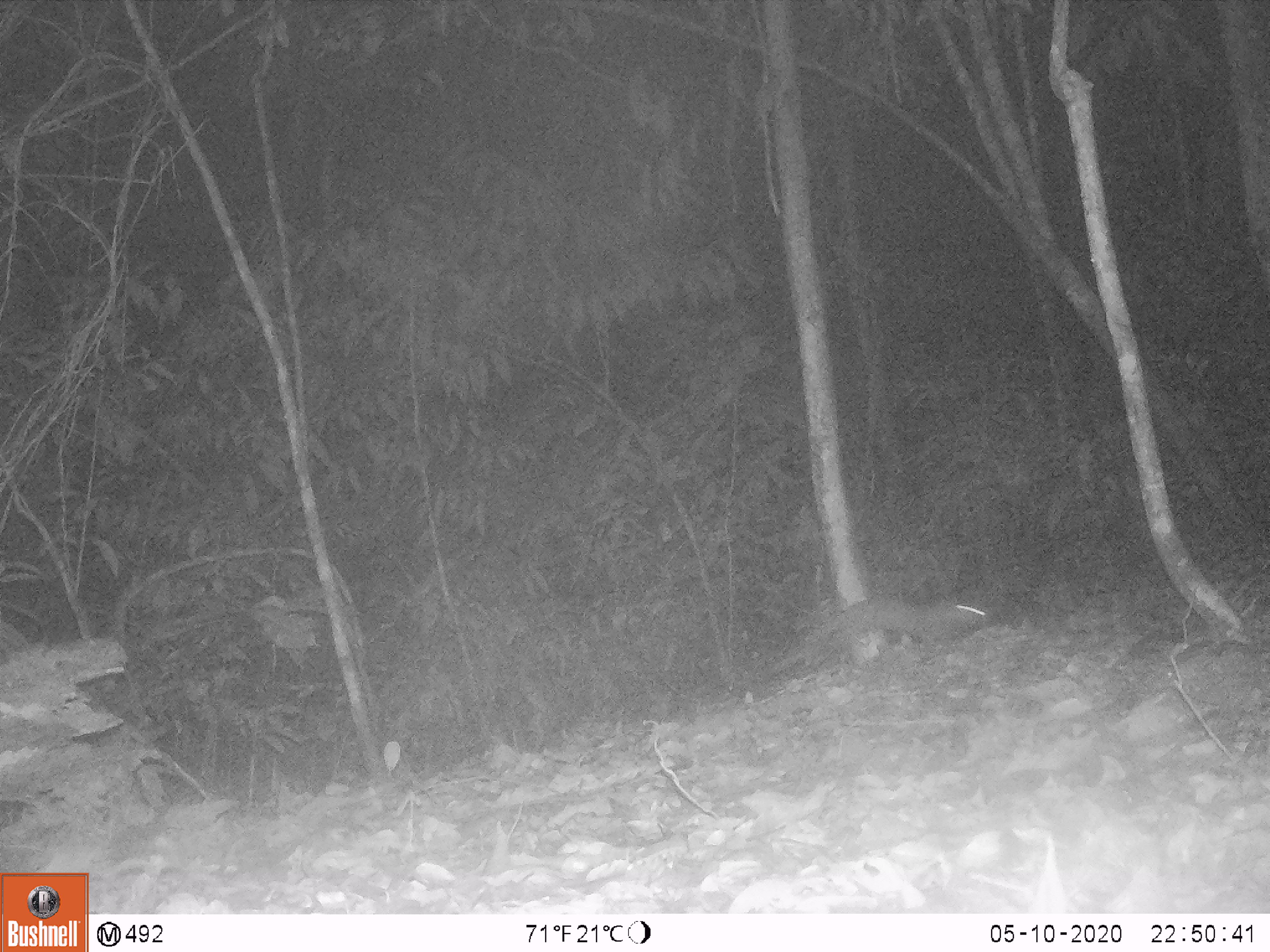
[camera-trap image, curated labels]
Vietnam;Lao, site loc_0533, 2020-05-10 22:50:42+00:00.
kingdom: Animalia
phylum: Chordata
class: Mammalia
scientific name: Mammalia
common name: mammal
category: unidentified small mammal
Unidentified small mammal (mammal) (Mammalia). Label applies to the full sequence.